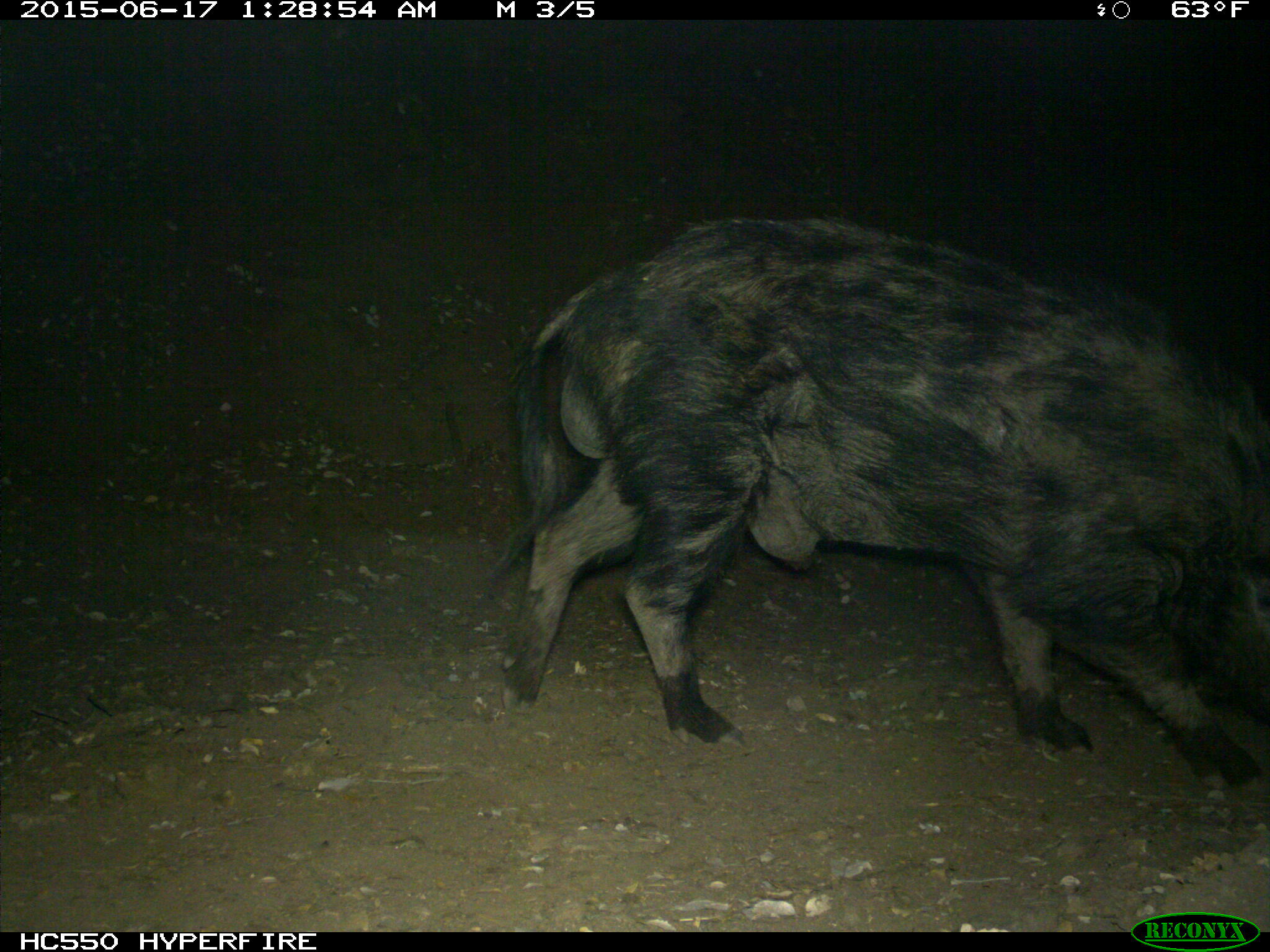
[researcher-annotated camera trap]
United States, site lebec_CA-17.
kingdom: Animalia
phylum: Chordata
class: Mammalia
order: Artiodactyla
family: Suidae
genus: Sus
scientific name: Sus scrofa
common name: wild boar